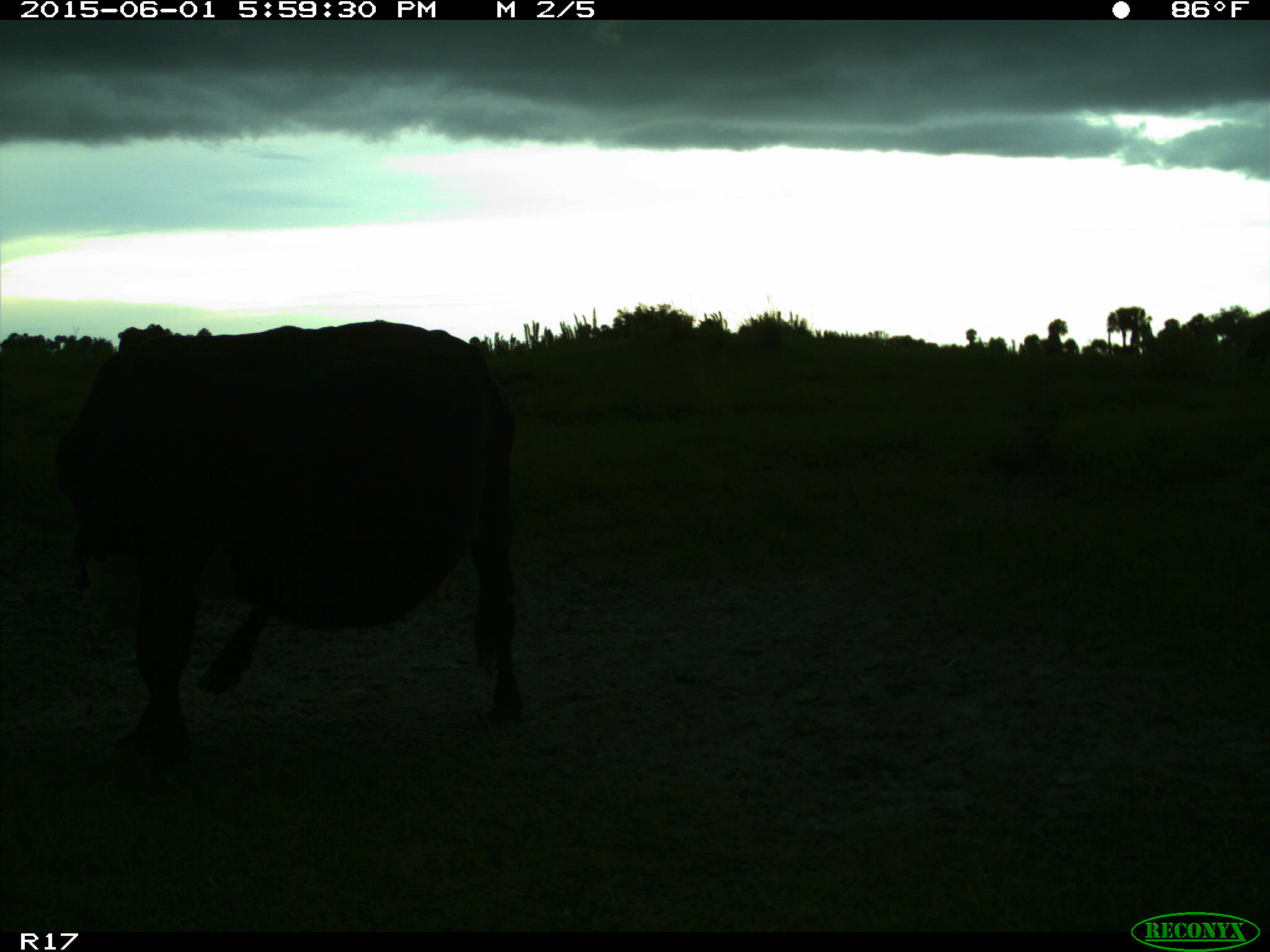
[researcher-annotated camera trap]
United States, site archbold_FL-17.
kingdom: Animalia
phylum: Chordata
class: Mammalia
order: Artiodactyla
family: Bovidae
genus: Bos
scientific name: Bos taurus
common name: domestic cow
Bos taurus (domestic cow).